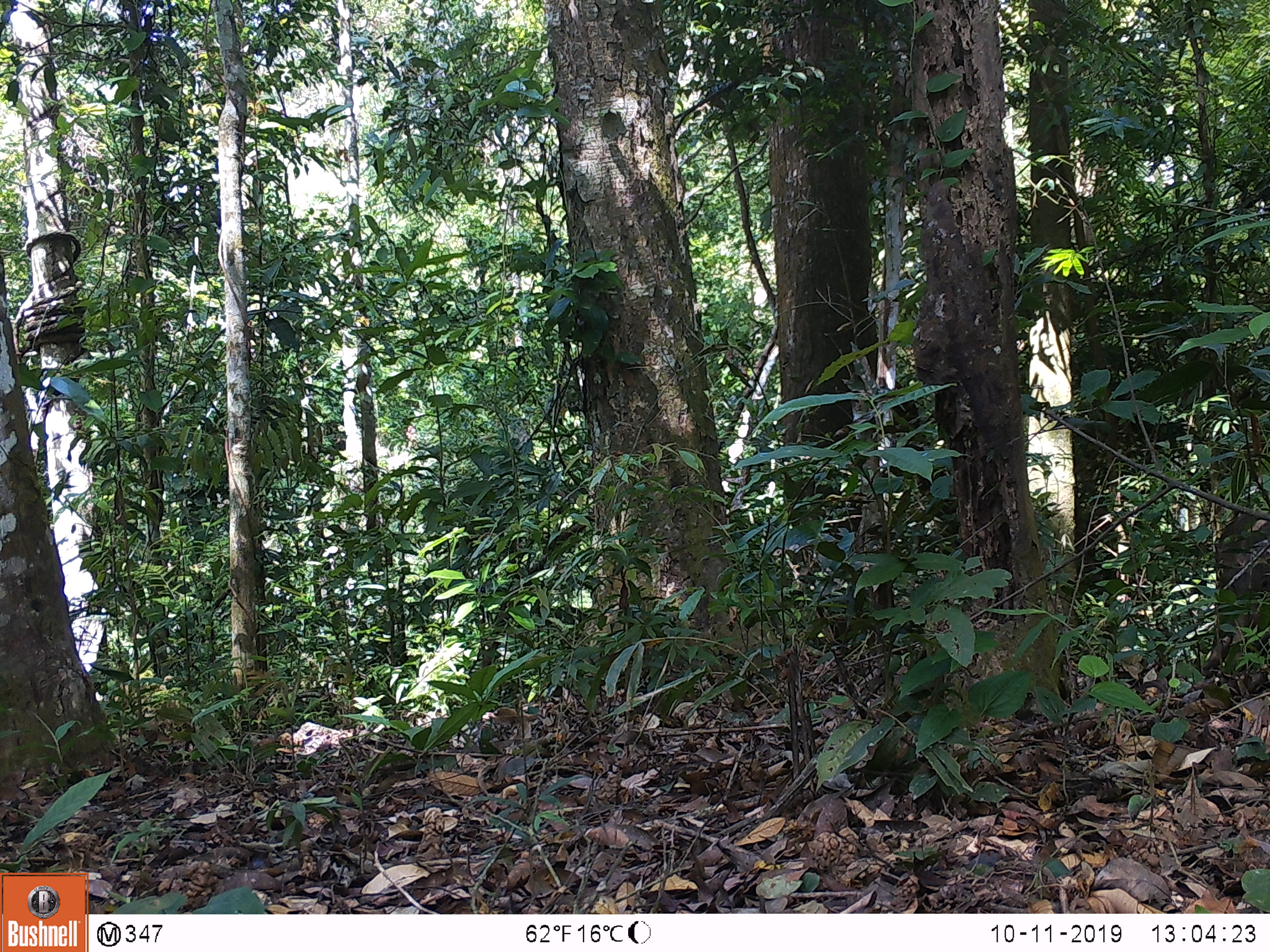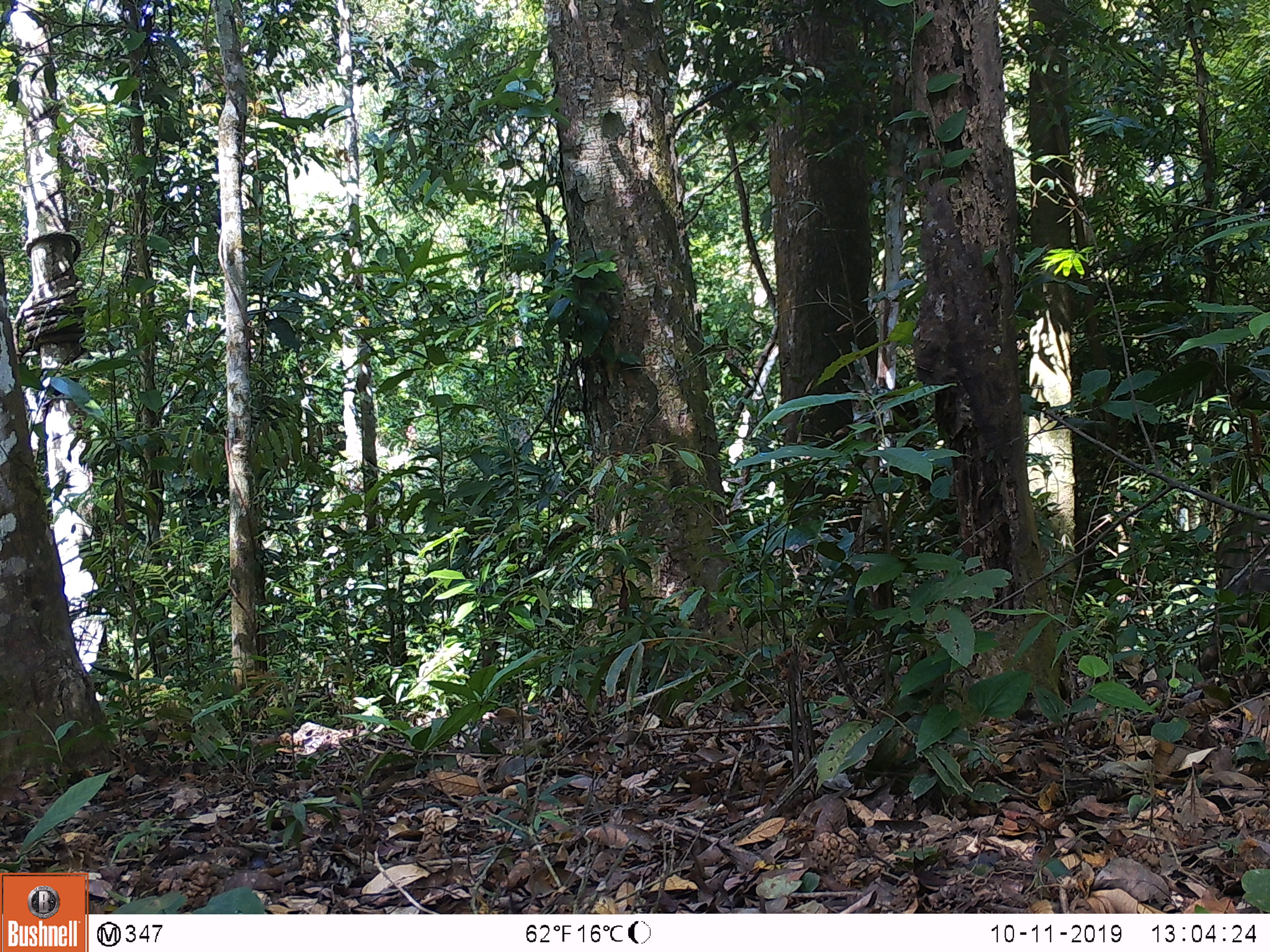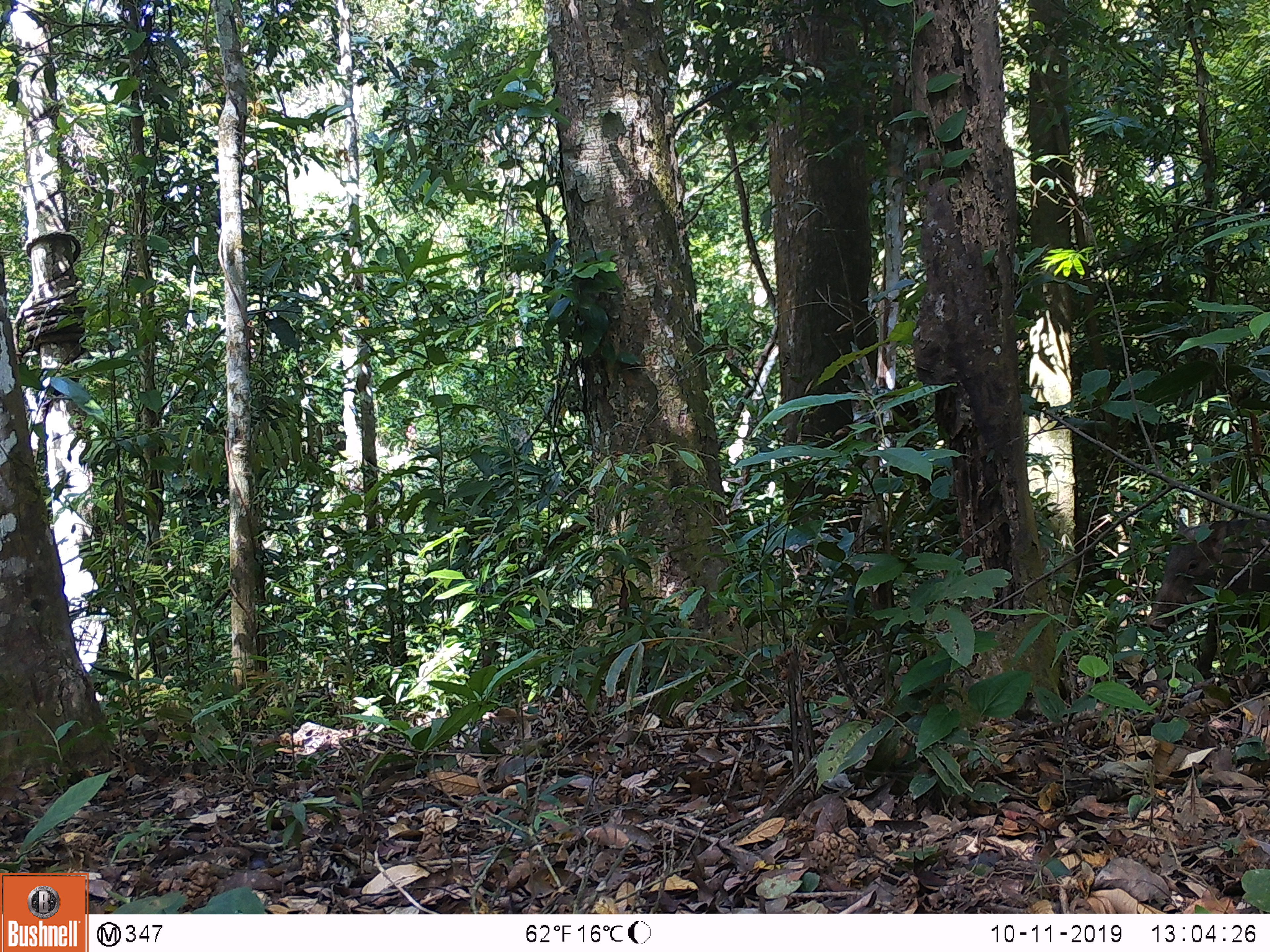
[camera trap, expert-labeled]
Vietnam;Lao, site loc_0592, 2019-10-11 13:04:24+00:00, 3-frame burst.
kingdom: Animalia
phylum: Chordata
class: Mammalia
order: Artiodactyla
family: Suidae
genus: Sus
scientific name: Sus scrofa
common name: eurasian wild pig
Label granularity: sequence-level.